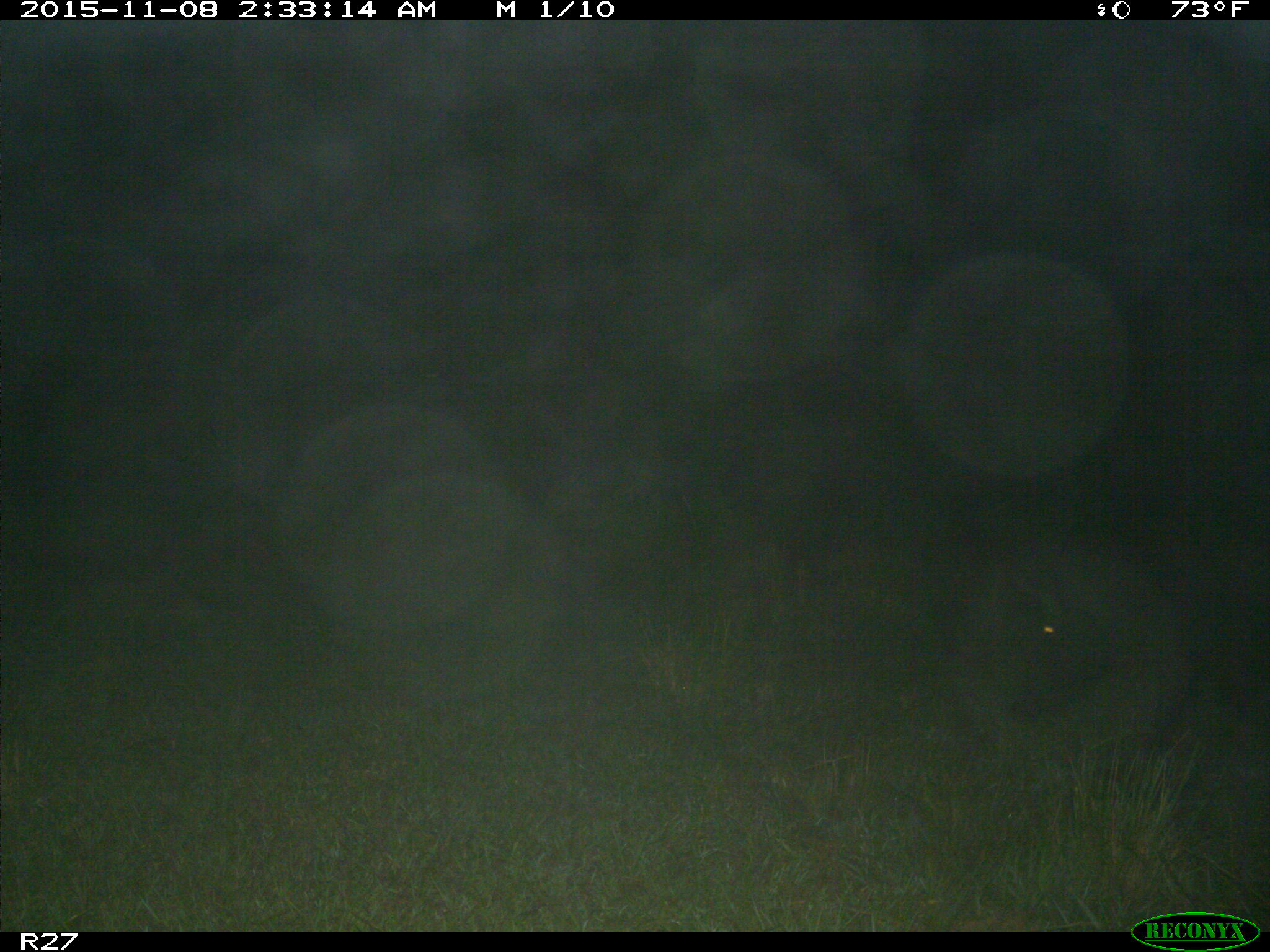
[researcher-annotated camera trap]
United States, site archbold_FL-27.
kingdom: Animalia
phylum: Chordata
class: Mammalia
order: Artiodactyla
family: Suidae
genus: Sus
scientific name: Sus scrofa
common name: wild boar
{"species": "Sus scrofa (wild boar)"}